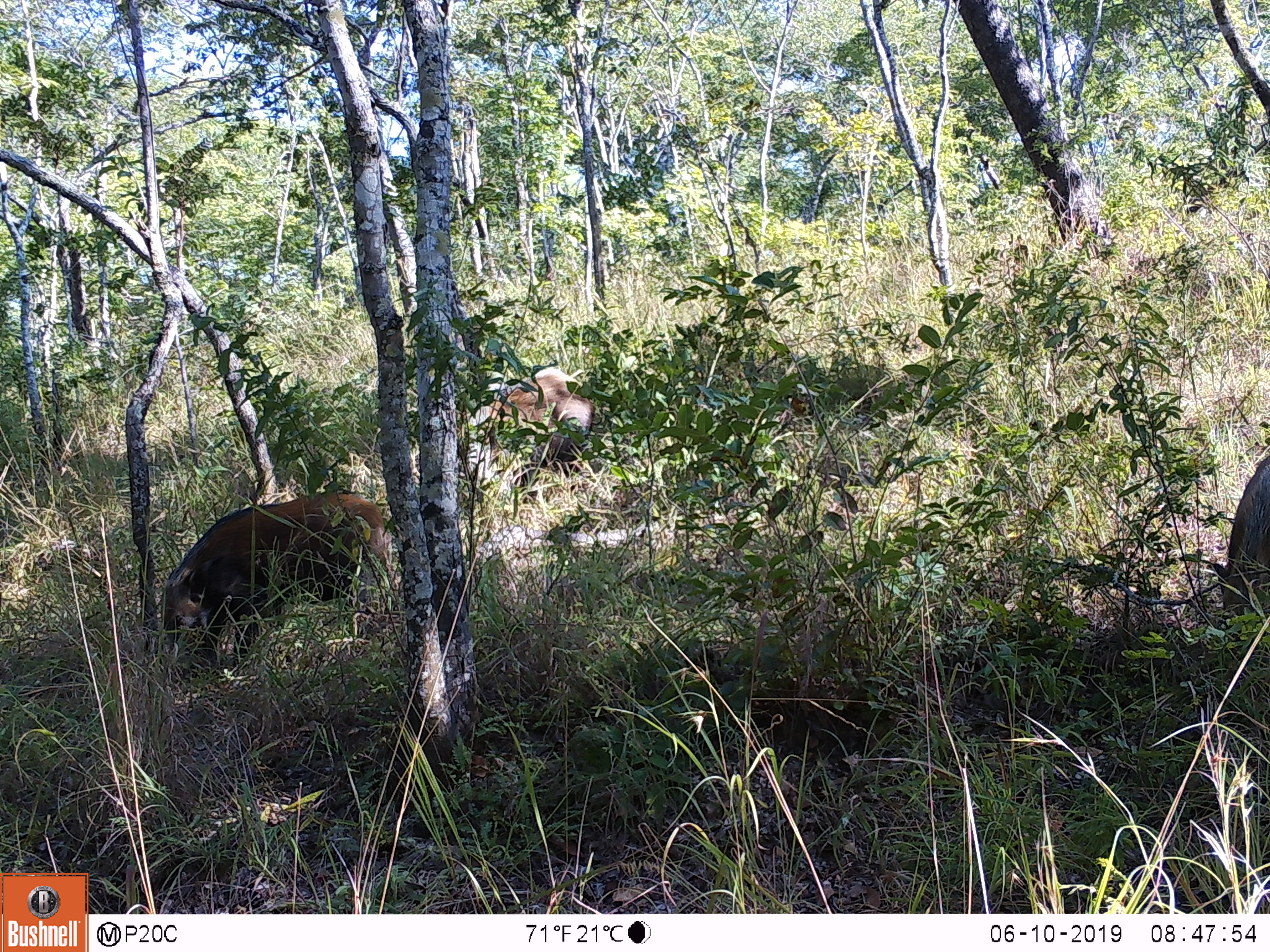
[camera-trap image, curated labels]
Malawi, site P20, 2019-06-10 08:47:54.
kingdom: Animalia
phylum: Chordata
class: Mammalia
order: Artiodactyla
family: Suidae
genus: Potamochoerus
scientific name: Potamochoerus larvatus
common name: bushpig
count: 3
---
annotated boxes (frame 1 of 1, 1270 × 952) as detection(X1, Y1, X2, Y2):
bushpig: detection(155, 478, 389, 693); detection(451, 363, 611, 499); detection(1203, 449, 1269, 636)